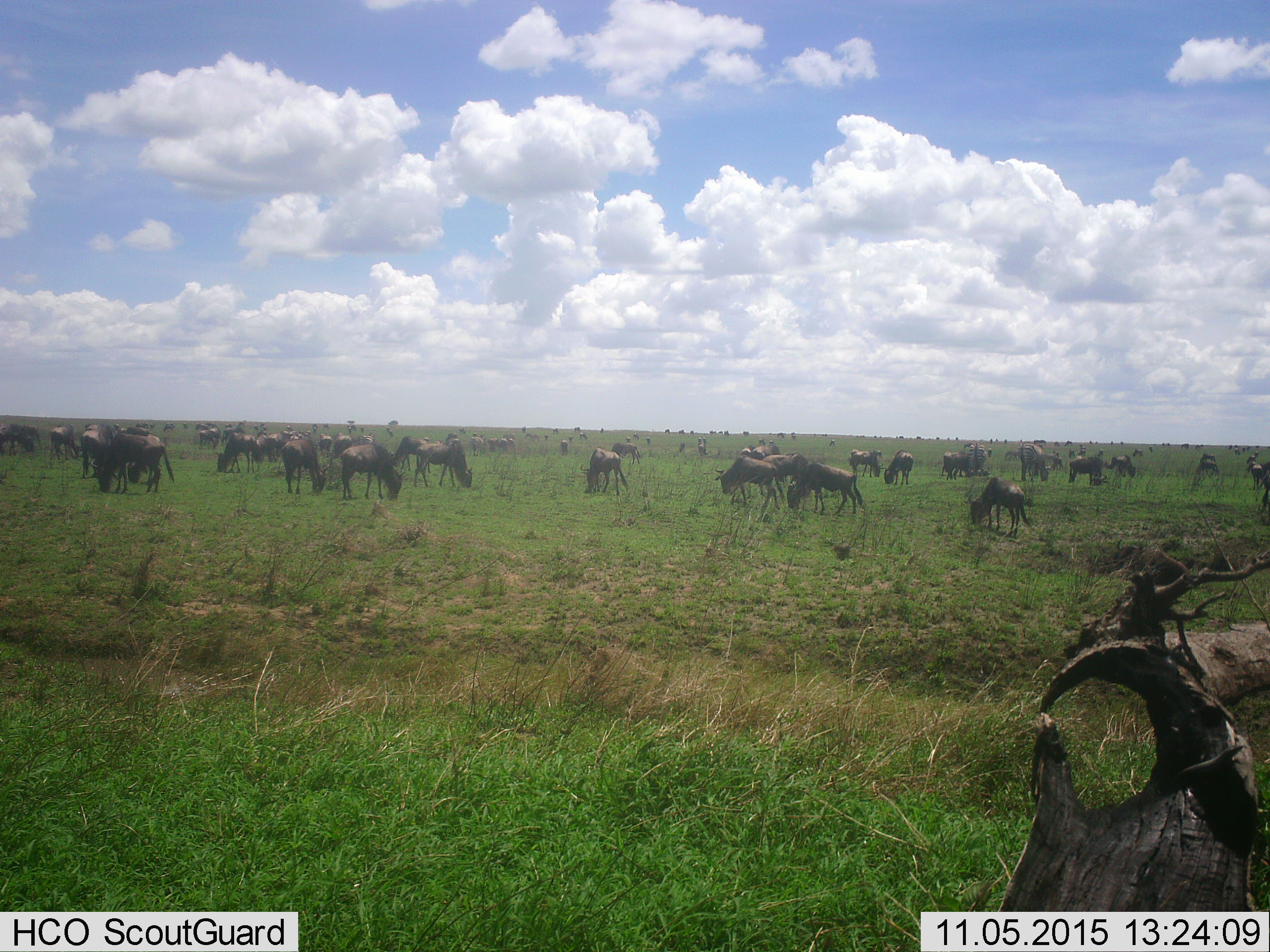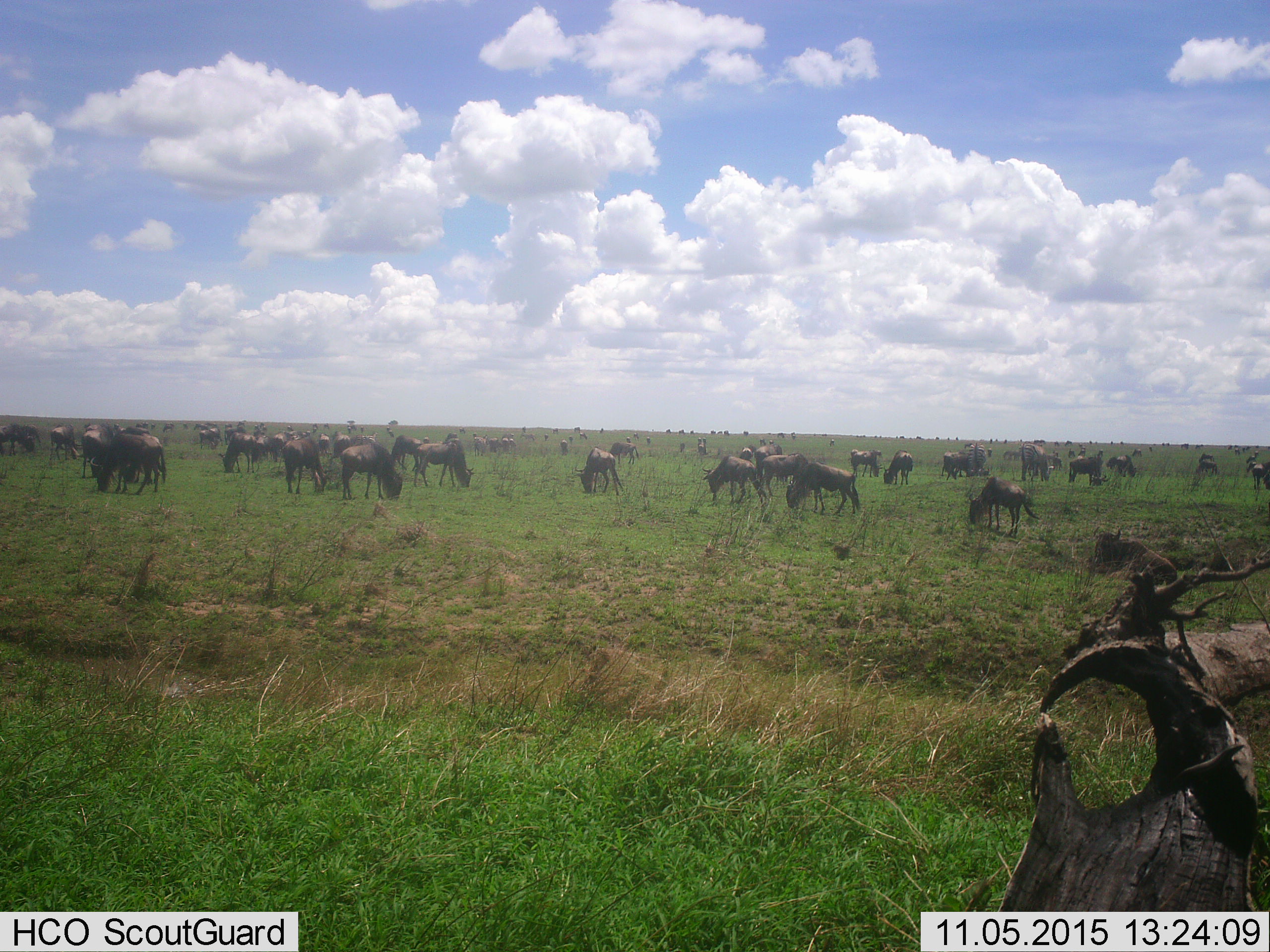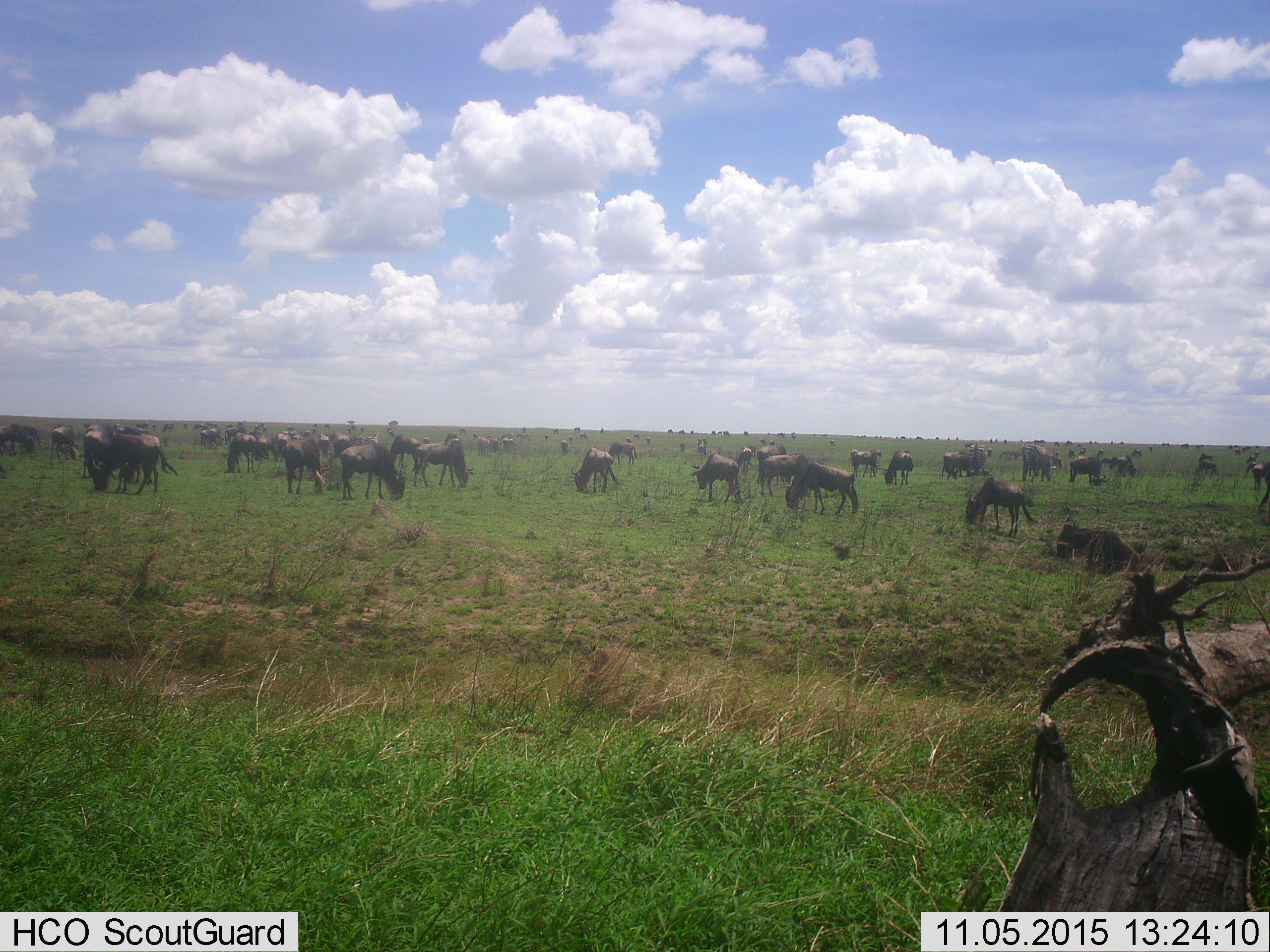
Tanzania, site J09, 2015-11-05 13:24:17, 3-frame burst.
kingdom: Animalia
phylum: Chordata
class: Mammalia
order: Artiodactyla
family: Bovidae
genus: Connochaetes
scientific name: Connochaetes taurinus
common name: blue wildebeest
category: wildebeest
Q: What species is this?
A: Wildebeest (blue wildebeest) (Connochaetes taurinus).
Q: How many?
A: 51+.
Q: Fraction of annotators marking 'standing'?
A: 40%.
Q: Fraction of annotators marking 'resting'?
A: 10%.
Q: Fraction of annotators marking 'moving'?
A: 40%.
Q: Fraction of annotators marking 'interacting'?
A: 10%.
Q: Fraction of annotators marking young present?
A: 40%.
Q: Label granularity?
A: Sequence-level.